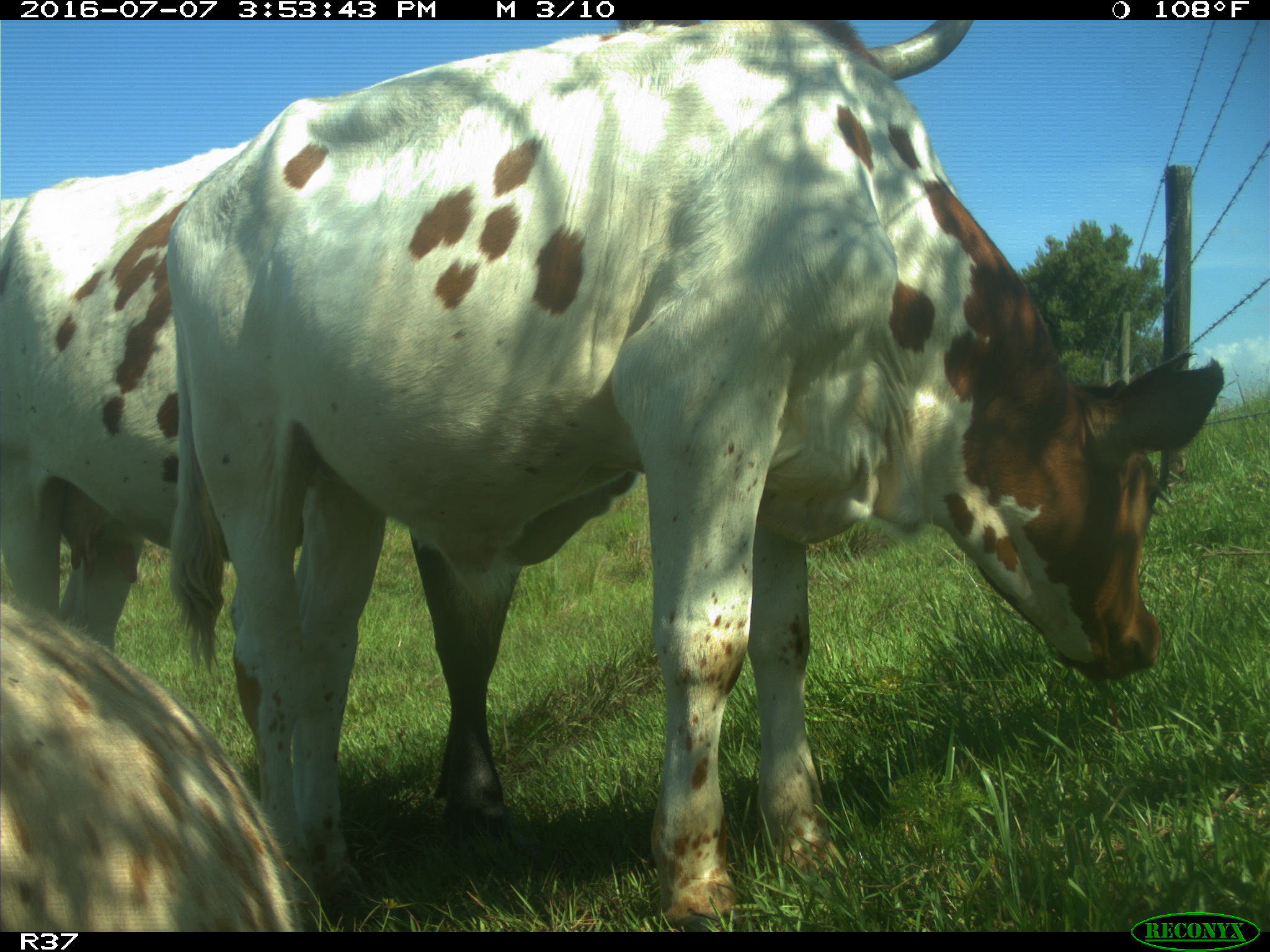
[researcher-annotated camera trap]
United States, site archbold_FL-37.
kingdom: Animalia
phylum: Chordata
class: Mammalia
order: Artiodactyla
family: Bovidae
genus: Bos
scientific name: Bos taurus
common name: domestic cow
Bos taurus (domestic cow).